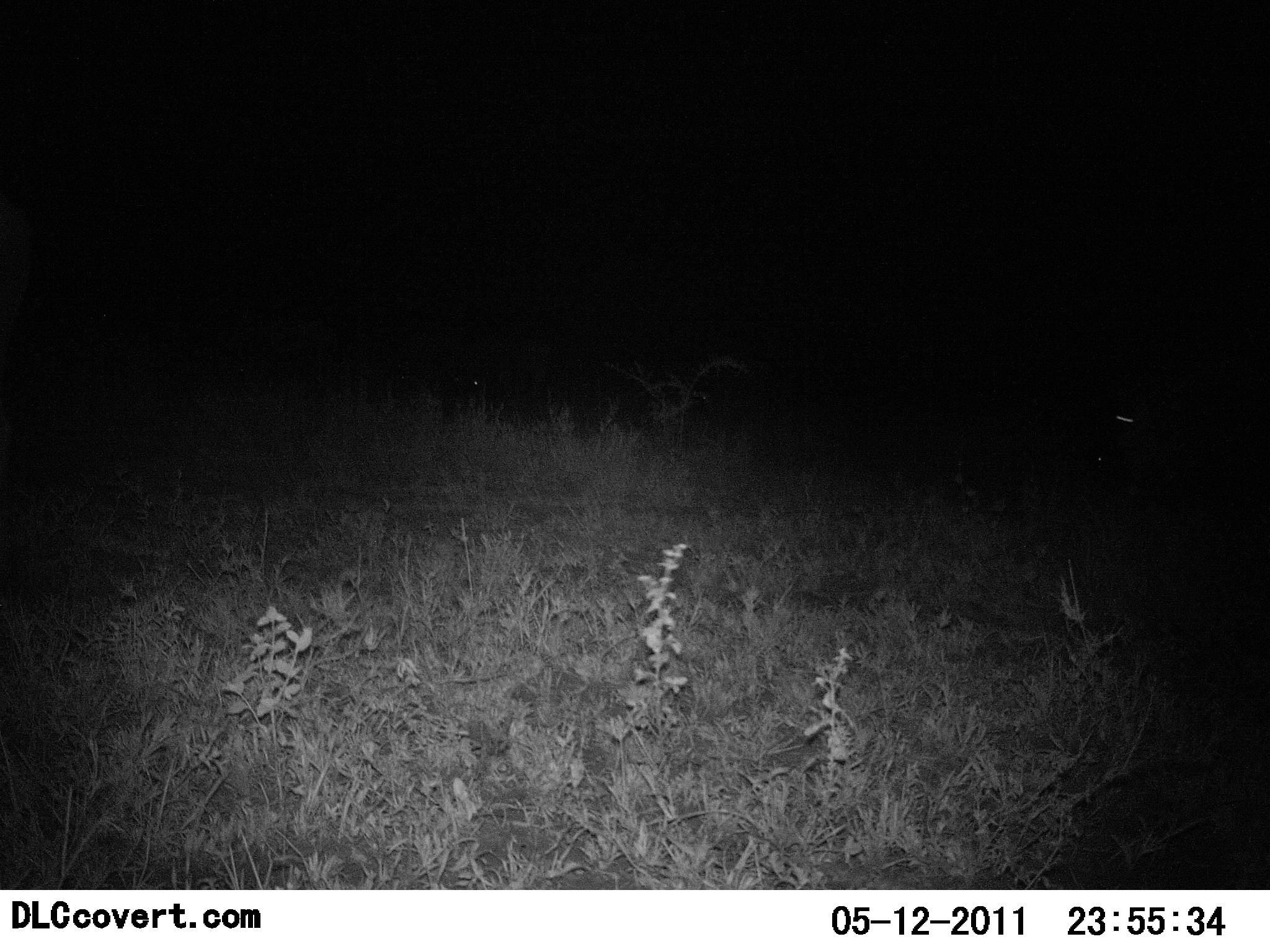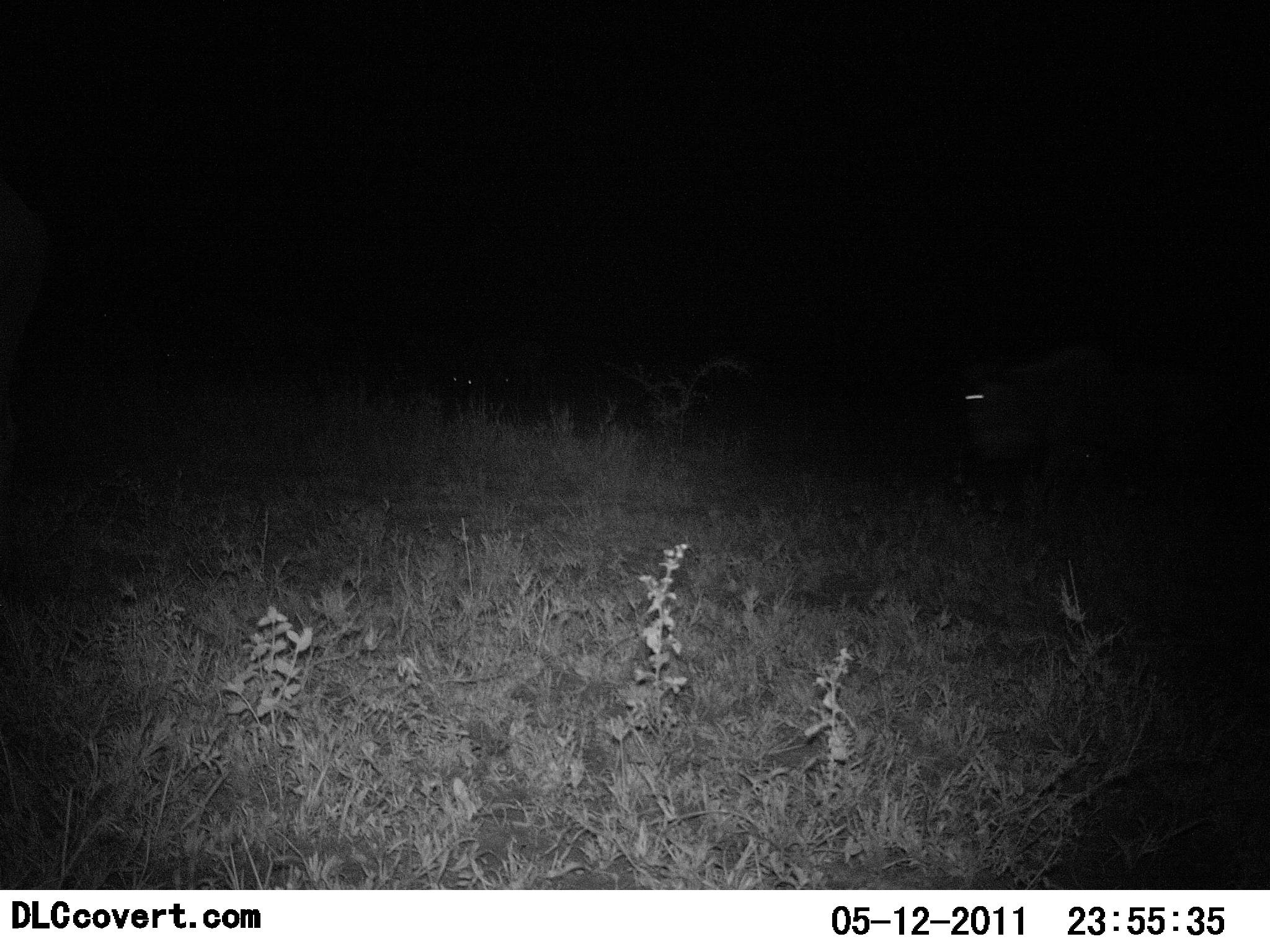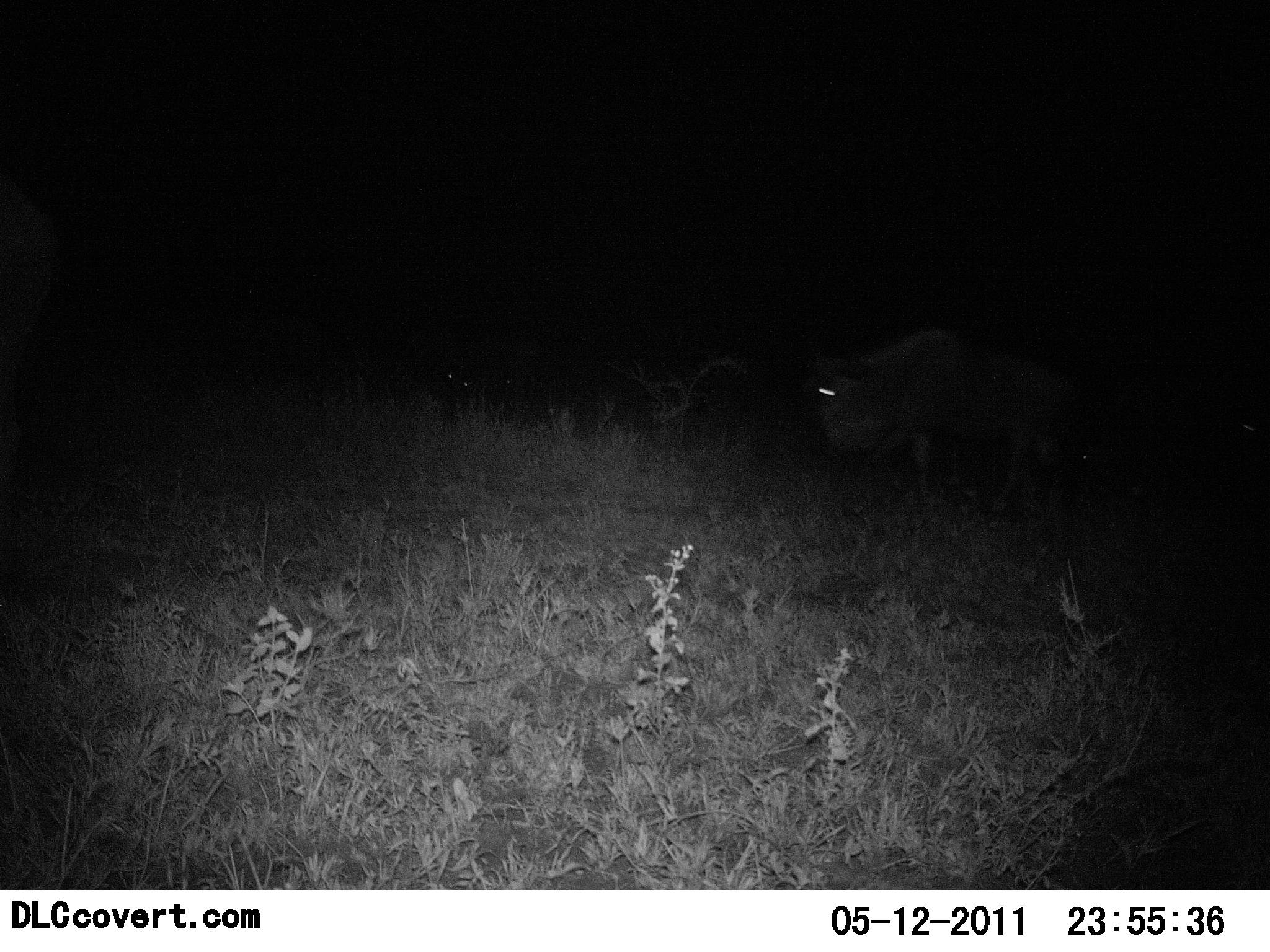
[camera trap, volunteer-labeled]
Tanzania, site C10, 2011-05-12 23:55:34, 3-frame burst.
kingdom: Animalia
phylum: Chordata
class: Mammalia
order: Artiodactyla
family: Bovidae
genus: Connochaetes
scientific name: Connochaetes taurinus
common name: blue wildebeest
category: wildebeest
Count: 2.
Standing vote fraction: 17%.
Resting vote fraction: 0%.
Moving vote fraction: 100%.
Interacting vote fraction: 0%.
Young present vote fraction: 0%.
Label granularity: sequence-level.